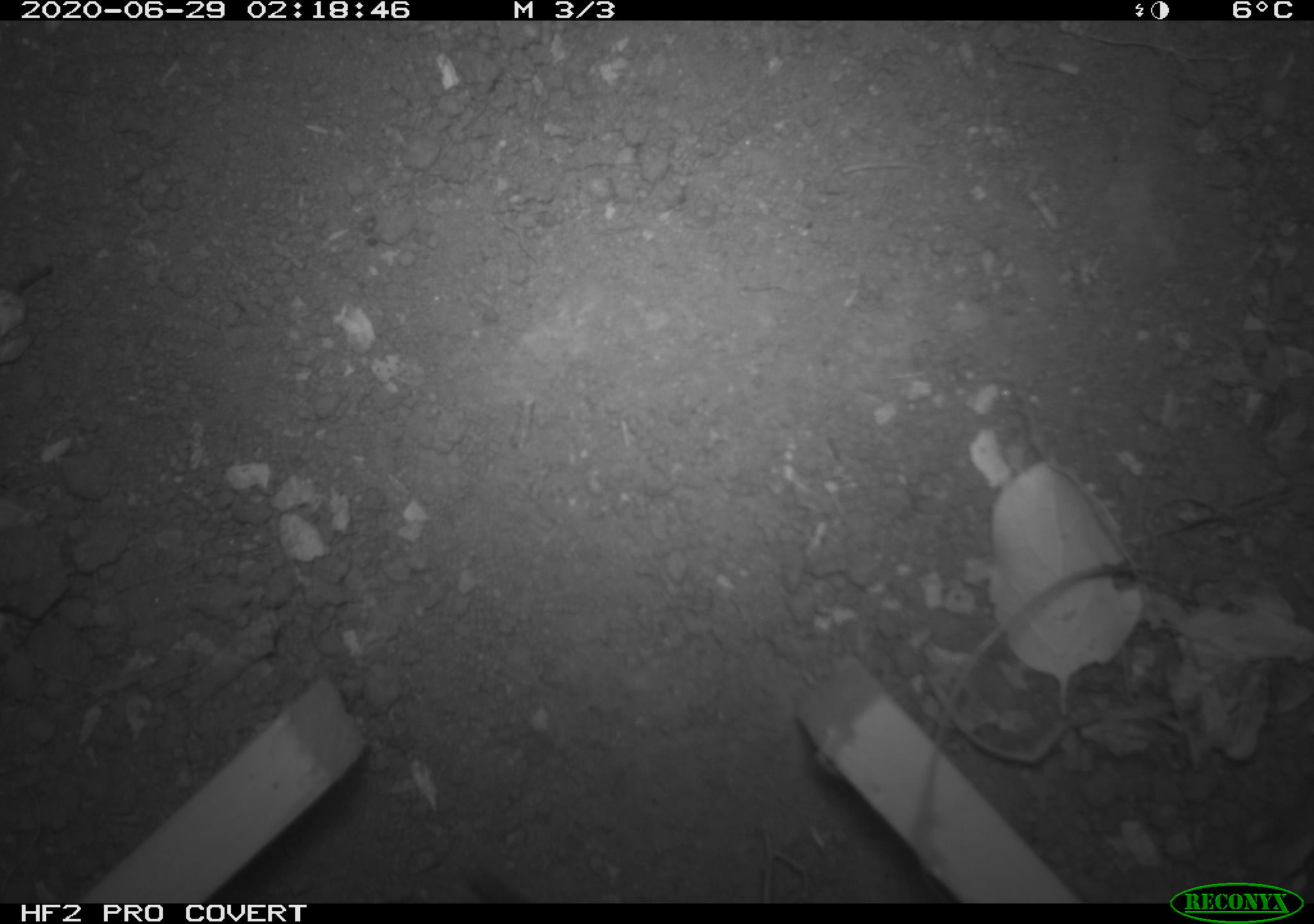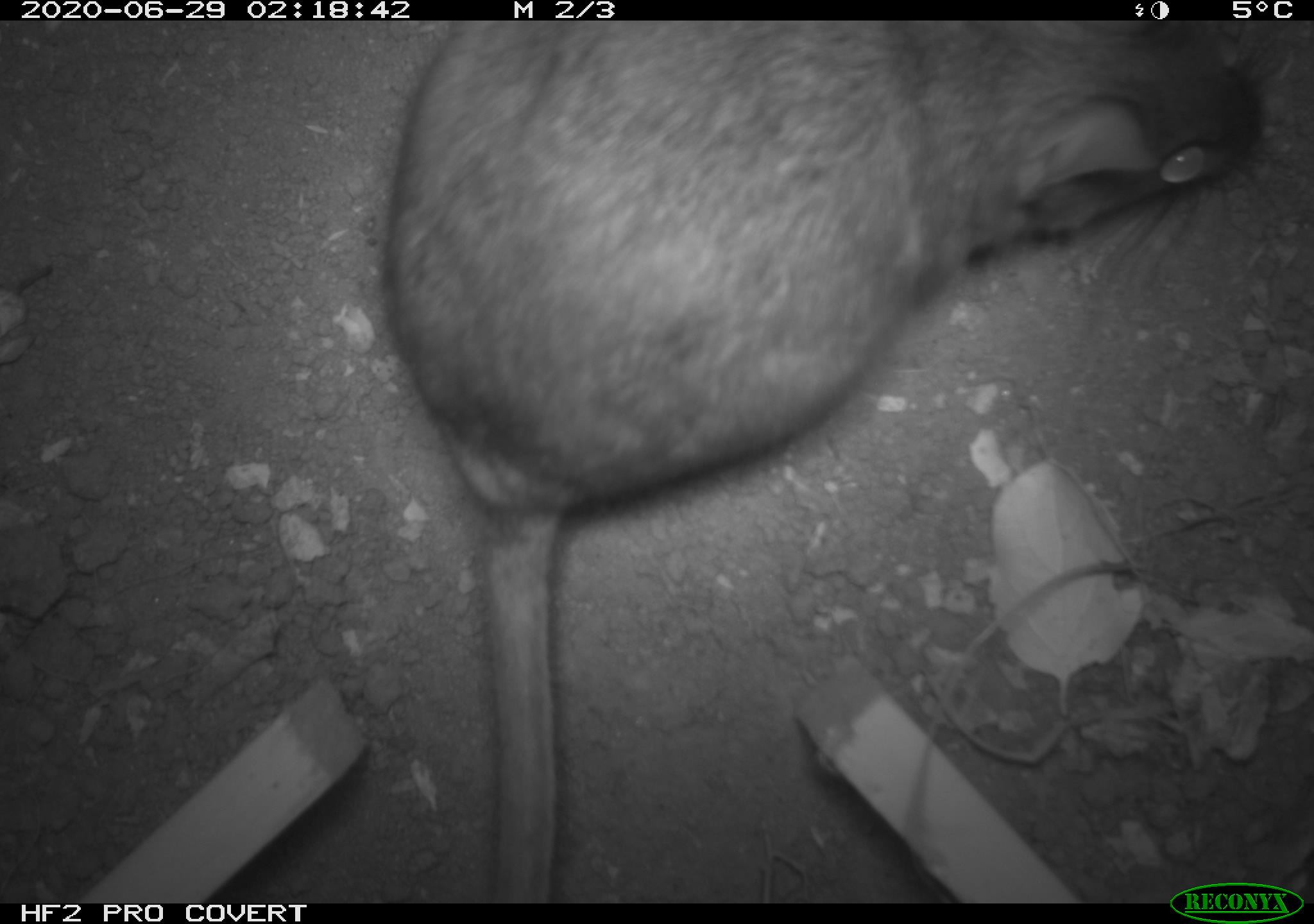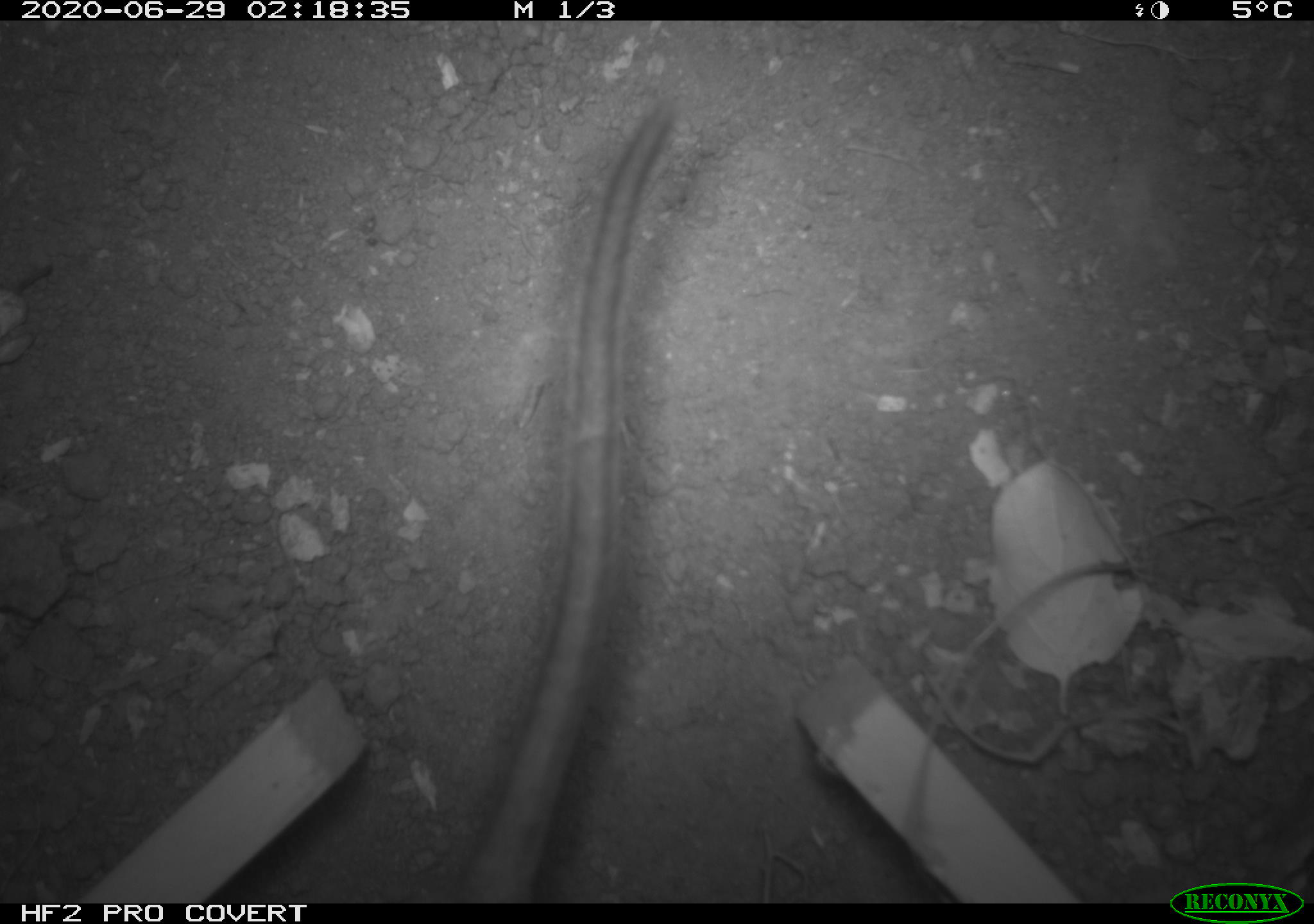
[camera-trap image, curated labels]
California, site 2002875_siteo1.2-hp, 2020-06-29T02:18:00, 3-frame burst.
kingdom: Animalia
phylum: Chordata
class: Mammalia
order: Rodentia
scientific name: Rodentia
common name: rodent